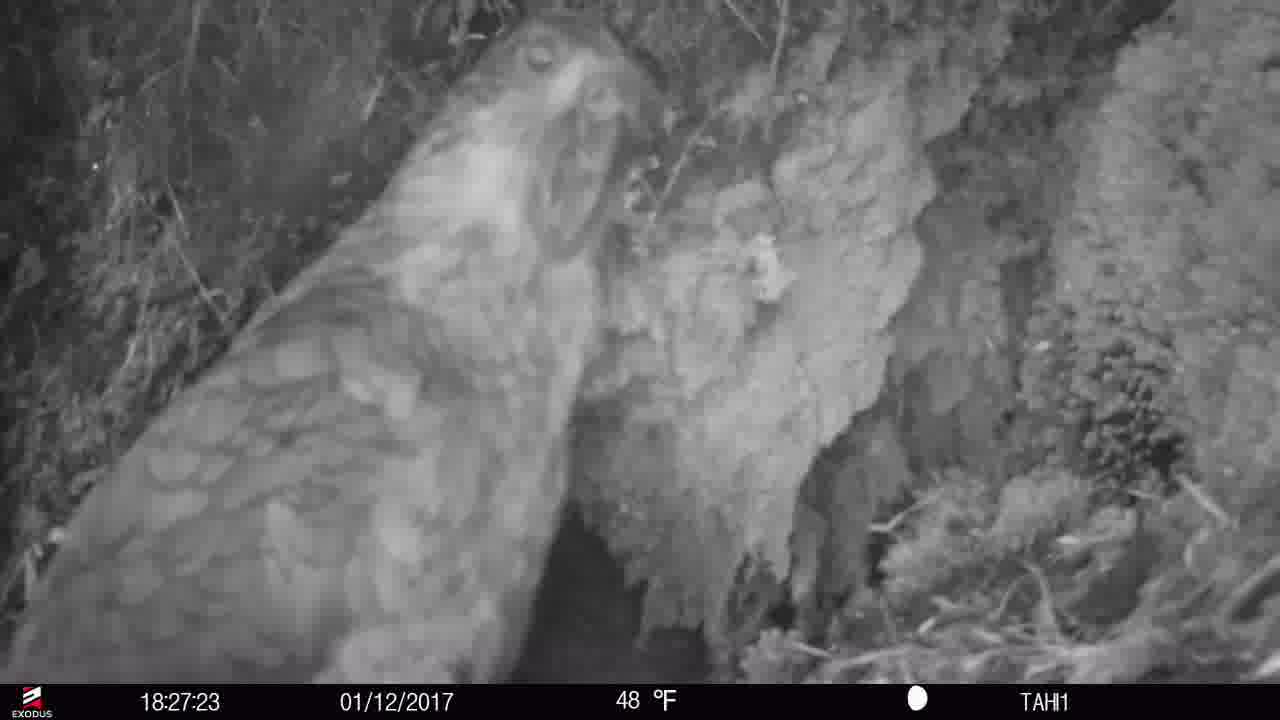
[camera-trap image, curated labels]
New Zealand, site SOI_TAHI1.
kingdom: Animalia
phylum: Chordata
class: Aves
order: Psittaciformes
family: Strigopidae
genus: Nestor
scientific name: Nestor notabilis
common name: kea